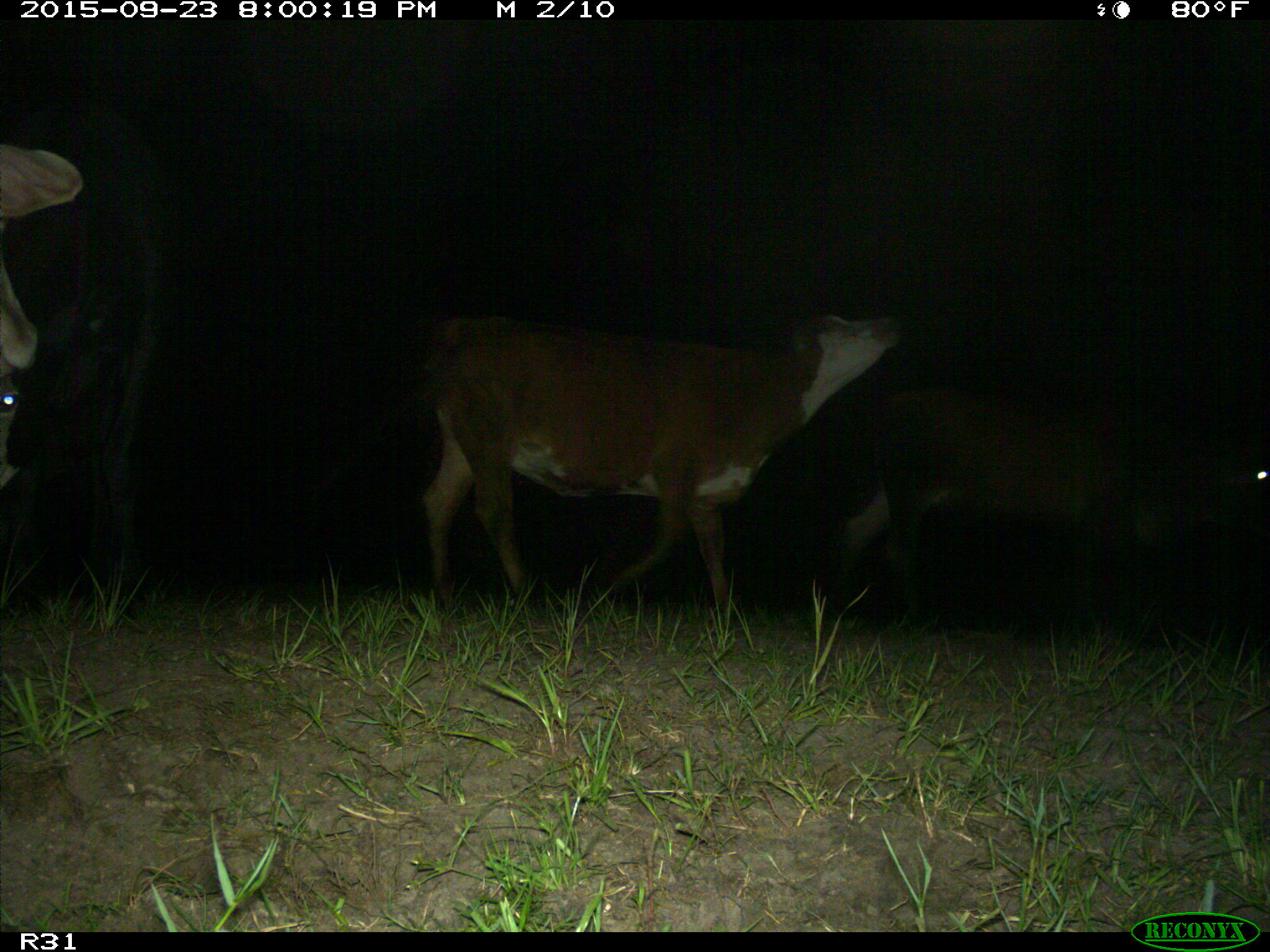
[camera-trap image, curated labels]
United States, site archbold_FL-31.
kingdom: Animalia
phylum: Chordata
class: Mammalia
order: Artiodactyla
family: Bovidae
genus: Bos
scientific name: Bos taurus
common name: domestic cow